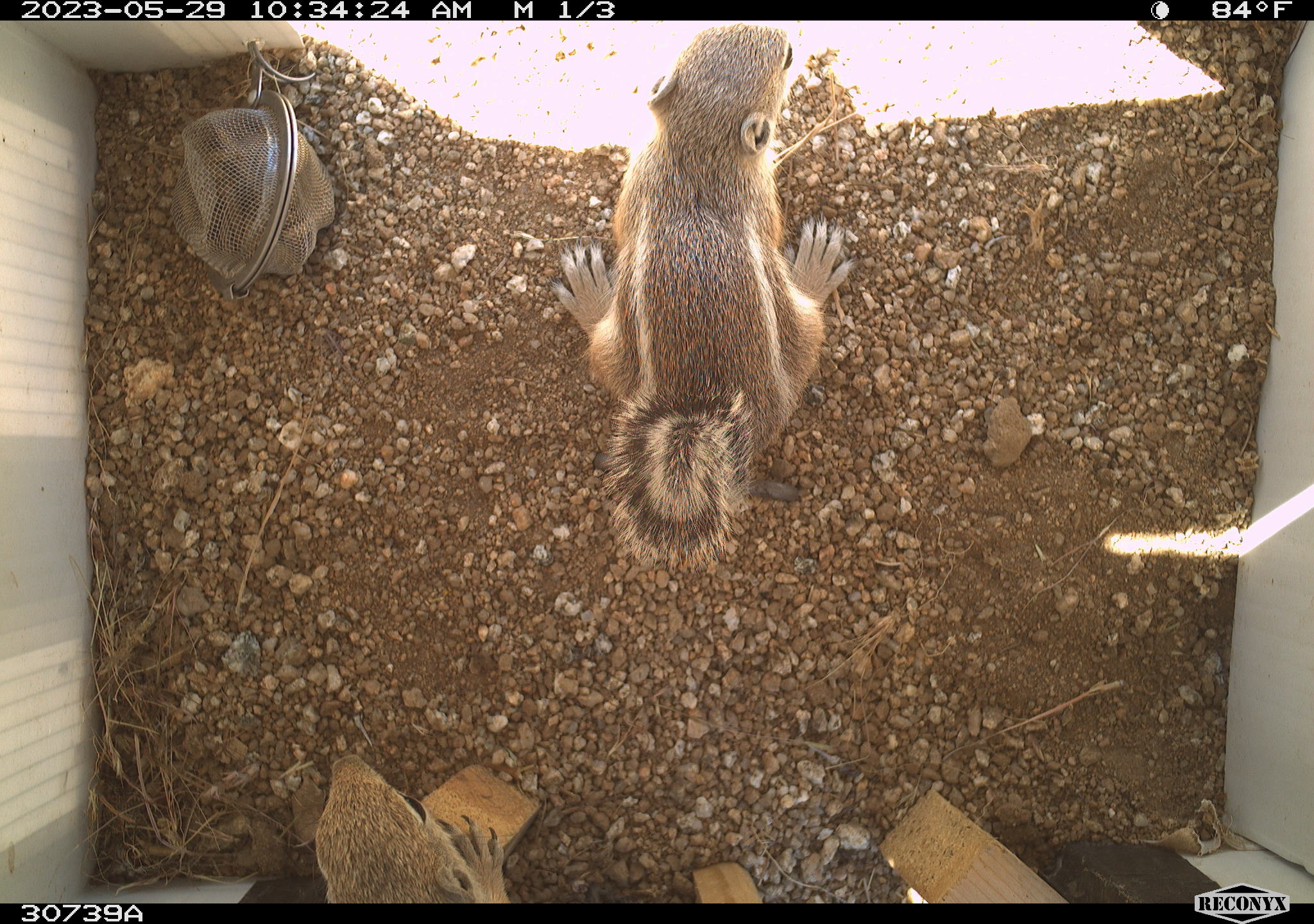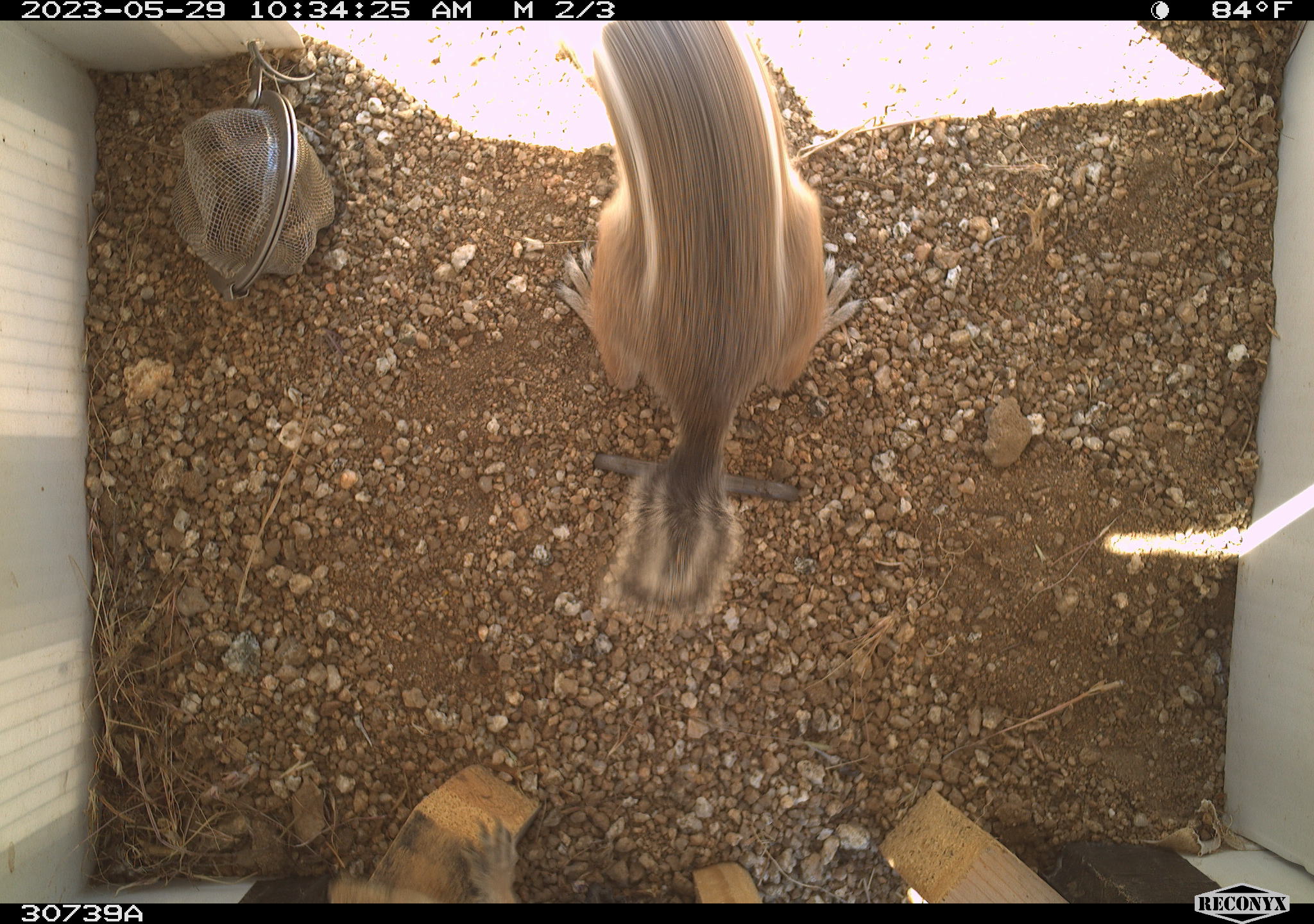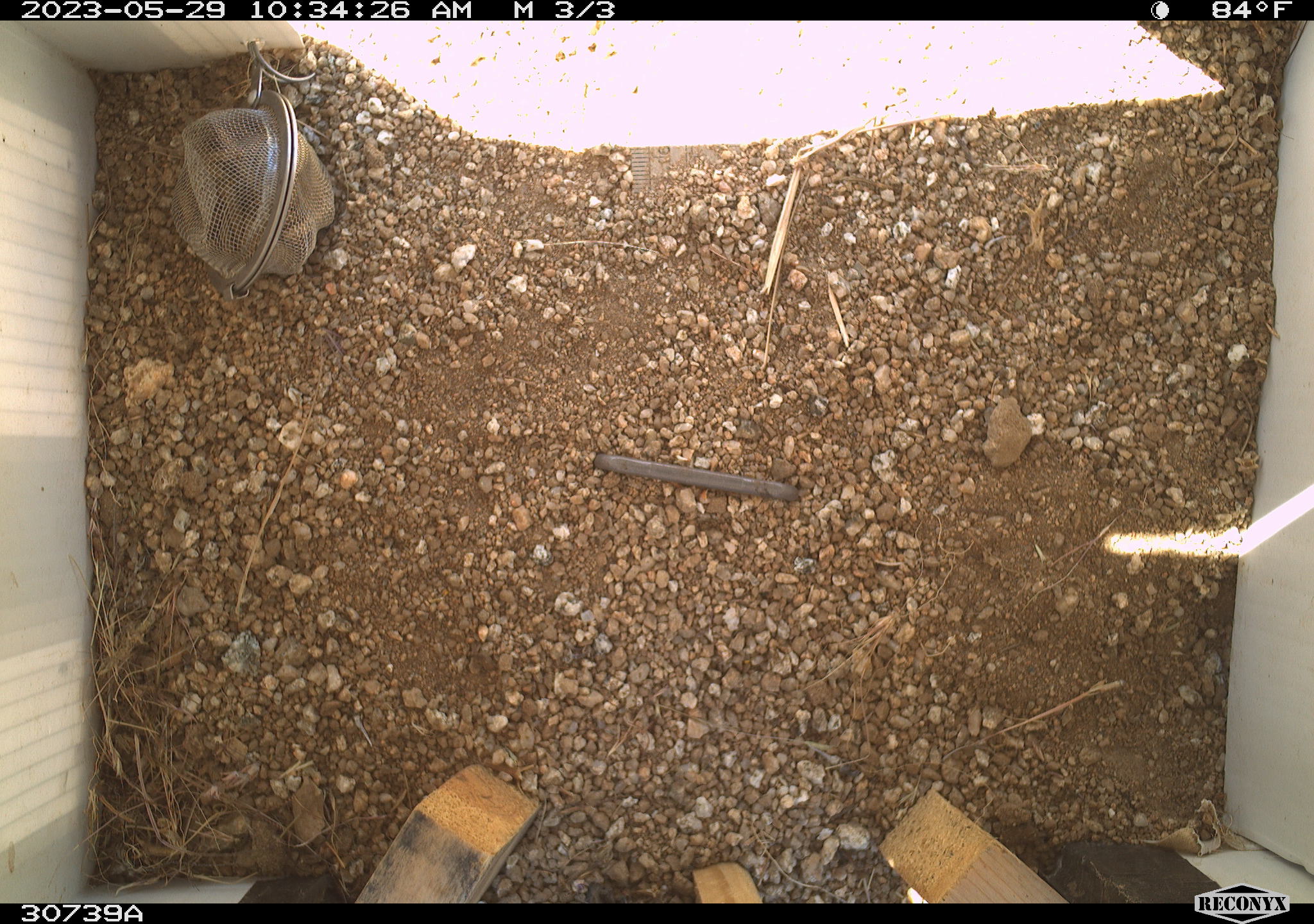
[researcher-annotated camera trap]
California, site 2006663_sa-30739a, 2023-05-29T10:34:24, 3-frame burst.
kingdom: Animalia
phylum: Chordata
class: Mammalia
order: Rodentia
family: Sciuridae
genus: Ammospermophilus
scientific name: Ammospermophilus leucurus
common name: white-tailed antelope squirrel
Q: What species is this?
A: White-tailed antelope squirrel (Ammospermophilus leucurus).